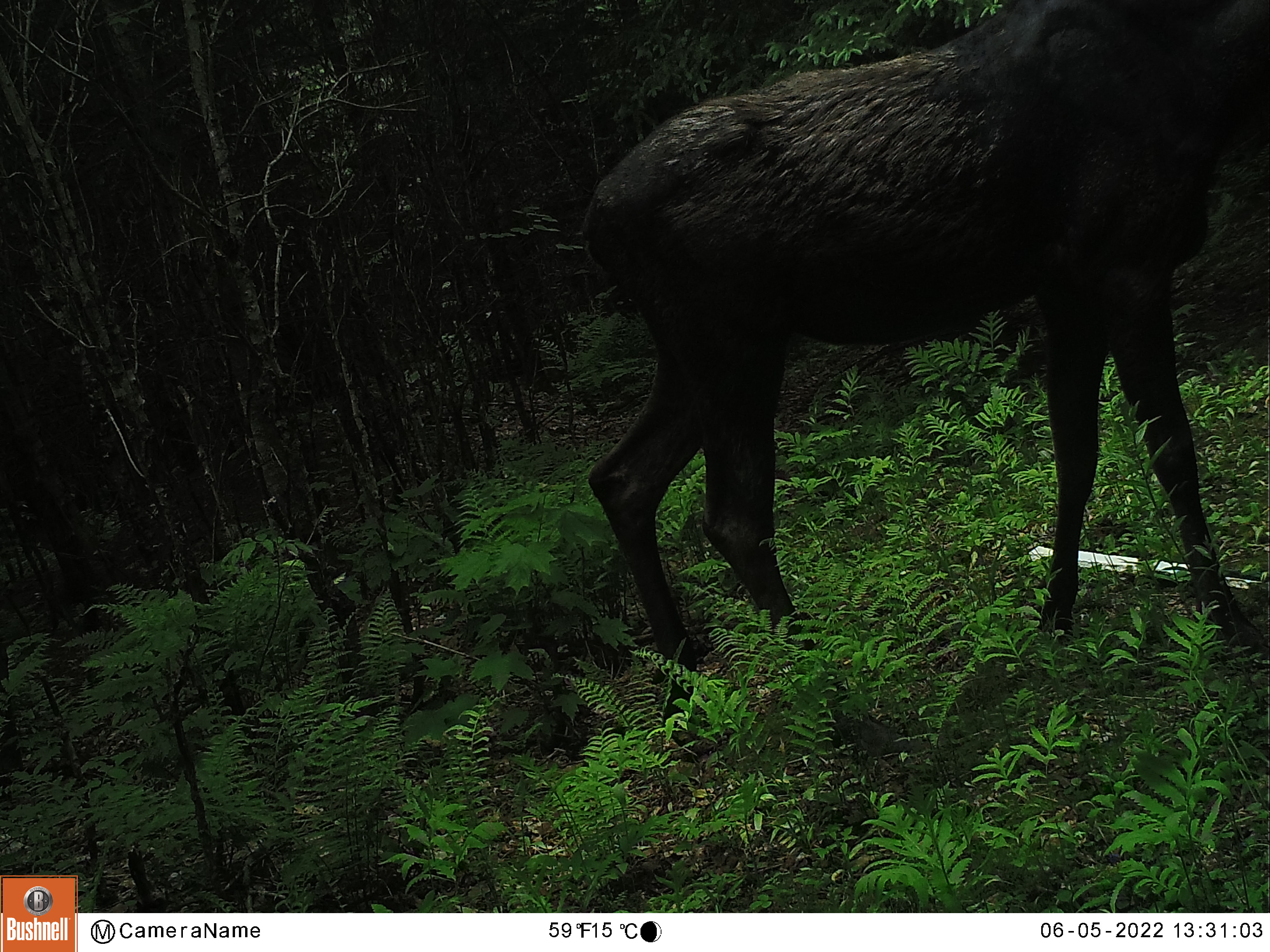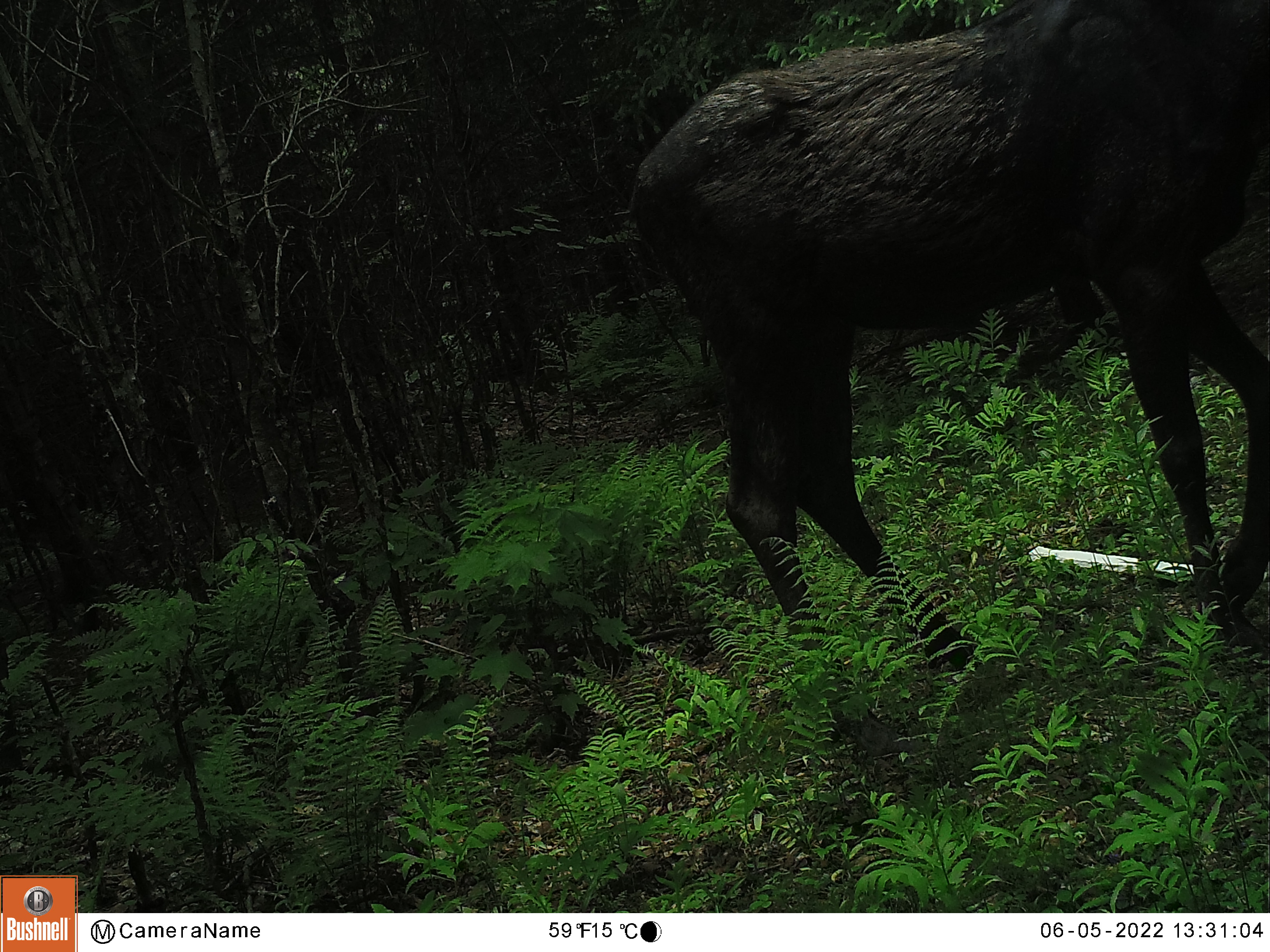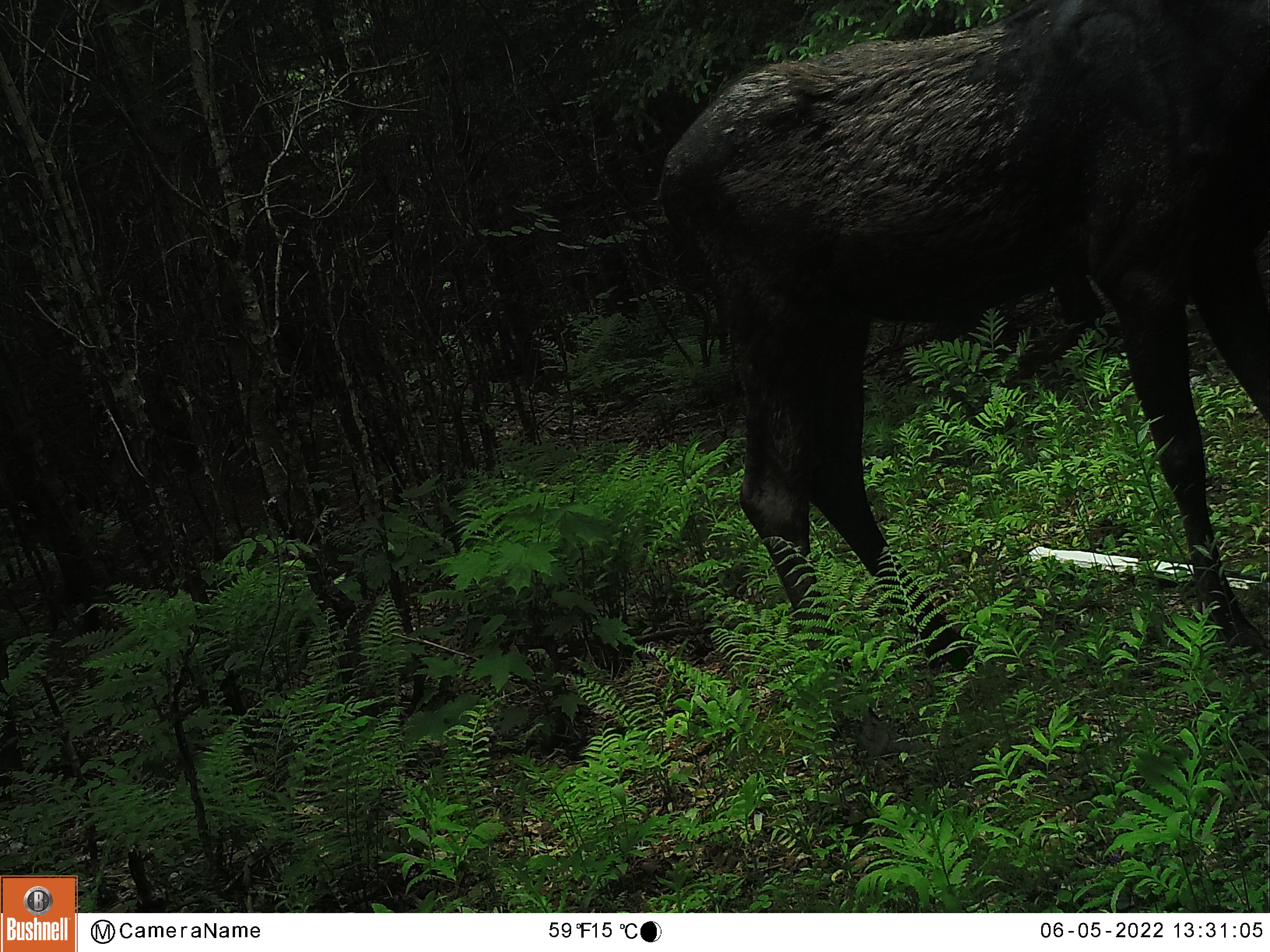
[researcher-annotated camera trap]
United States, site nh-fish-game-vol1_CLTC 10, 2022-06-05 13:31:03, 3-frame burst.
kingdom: Animalia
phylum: Chordata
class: Mammalia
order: Artiodactyla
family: Cervidae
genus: Alces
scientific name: Alces alces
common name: moose